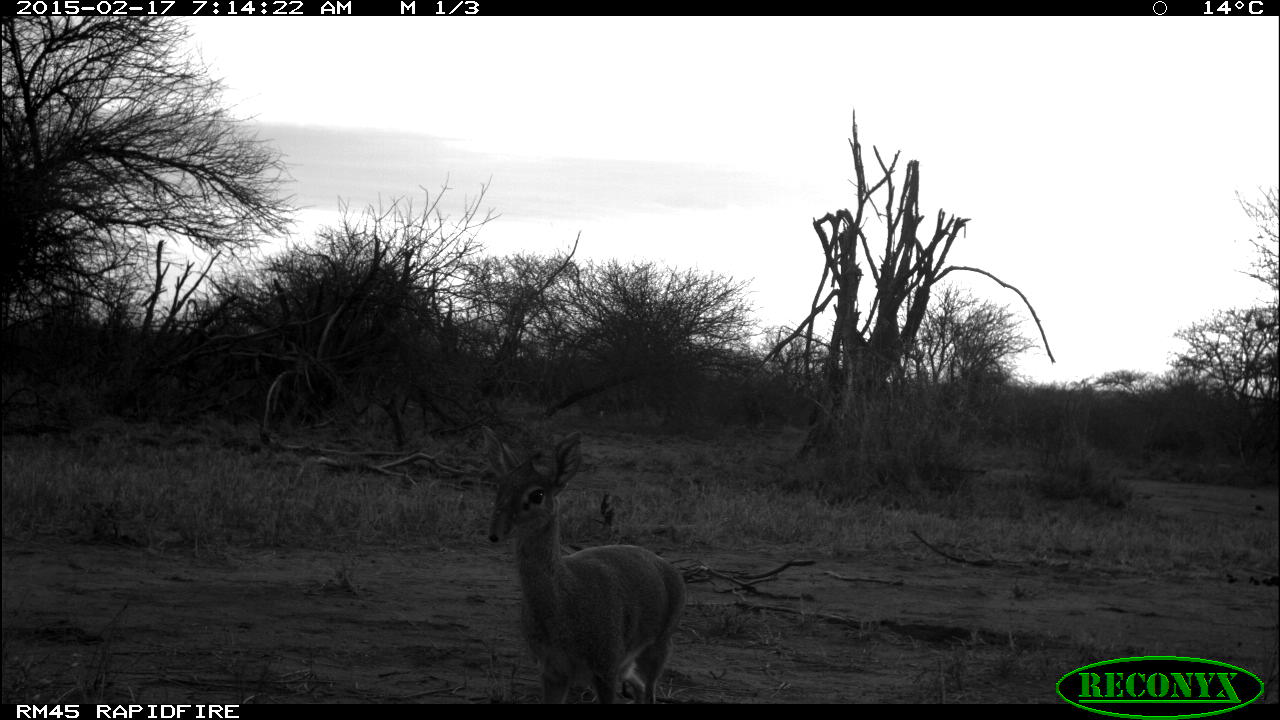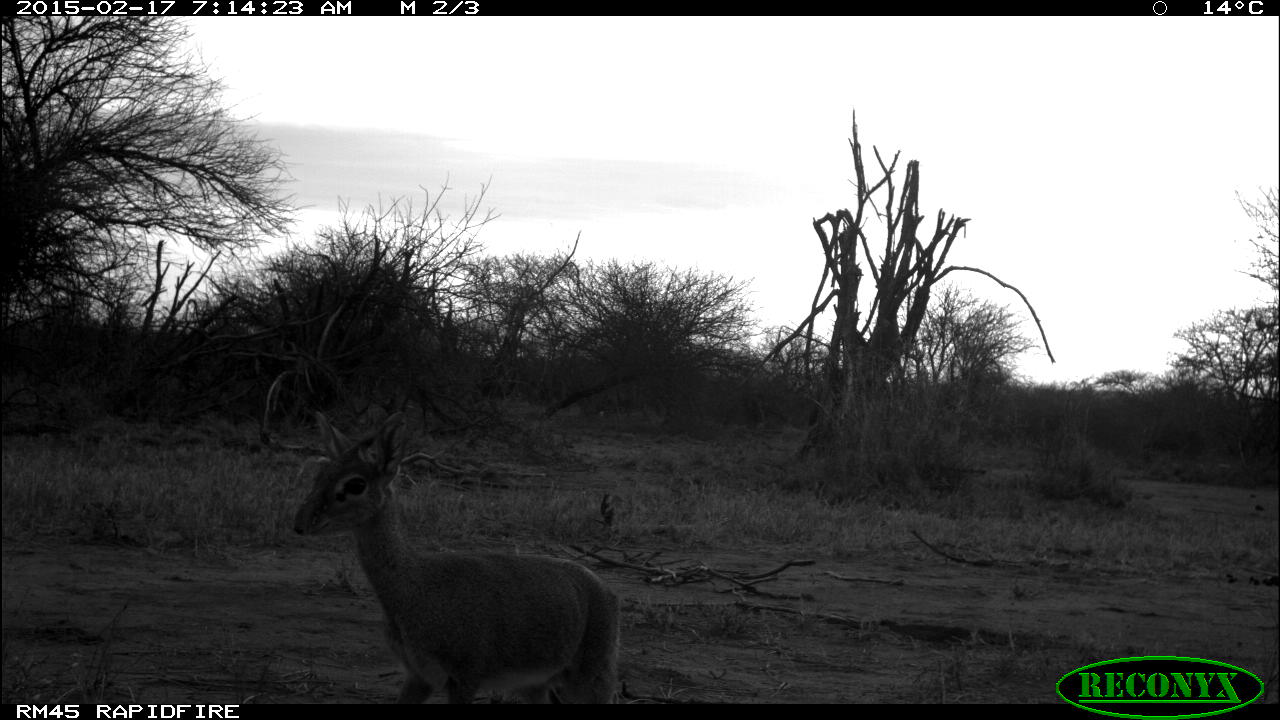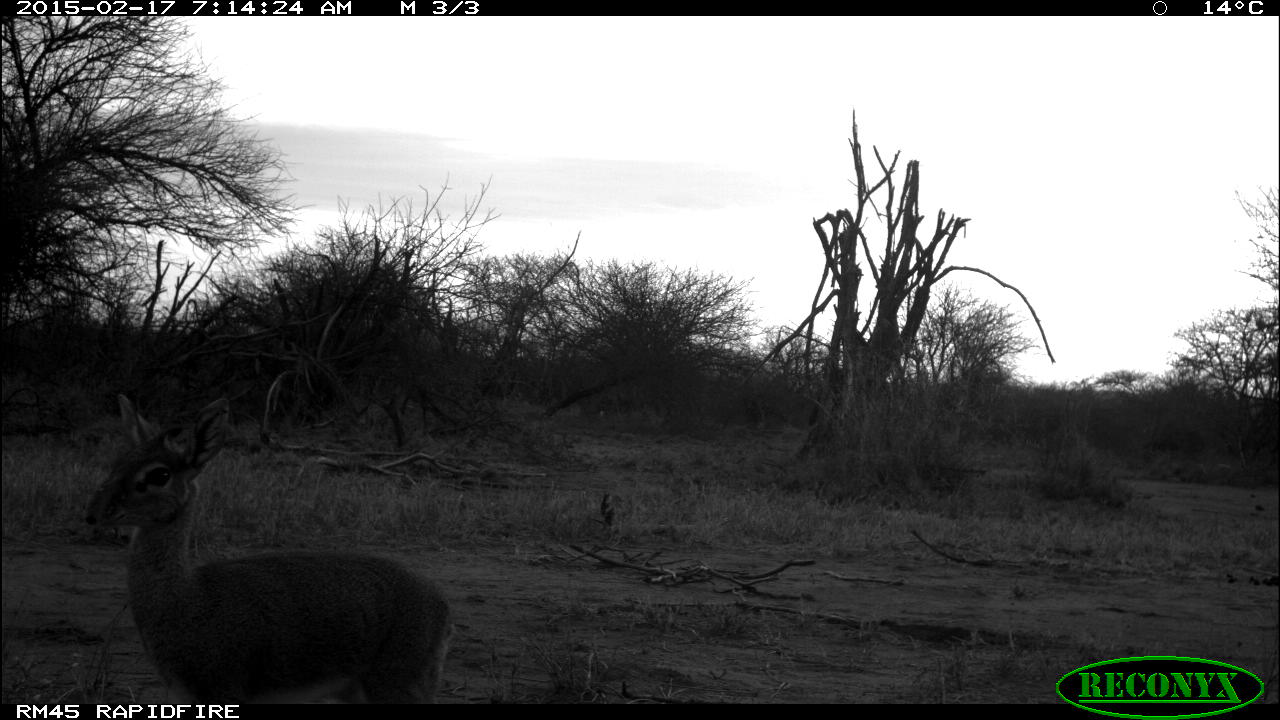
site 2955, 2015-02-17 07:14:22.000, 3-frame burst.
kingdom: Animalia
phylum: Chordata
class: Mammalia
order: Artiodactyla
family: Bovidae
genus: Madoqua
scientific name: Madoqua guentheri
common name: günther's dik-dik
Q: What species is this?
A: Madoqua guentheri (günther's dik-dik).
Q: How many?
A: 1.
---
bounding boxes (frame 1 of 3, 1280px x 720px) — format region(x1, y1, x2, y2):
madoqua guentheri: region(480, 423, 687, 706)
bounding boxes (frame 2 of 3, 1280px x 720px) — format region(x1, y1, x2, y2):
madoqua guentheri: region(291, 408, 624, 705)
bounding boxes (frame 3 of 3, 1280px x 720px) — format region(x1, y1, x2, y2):
madoqua guentheri: region(83, 390, 458, 707)